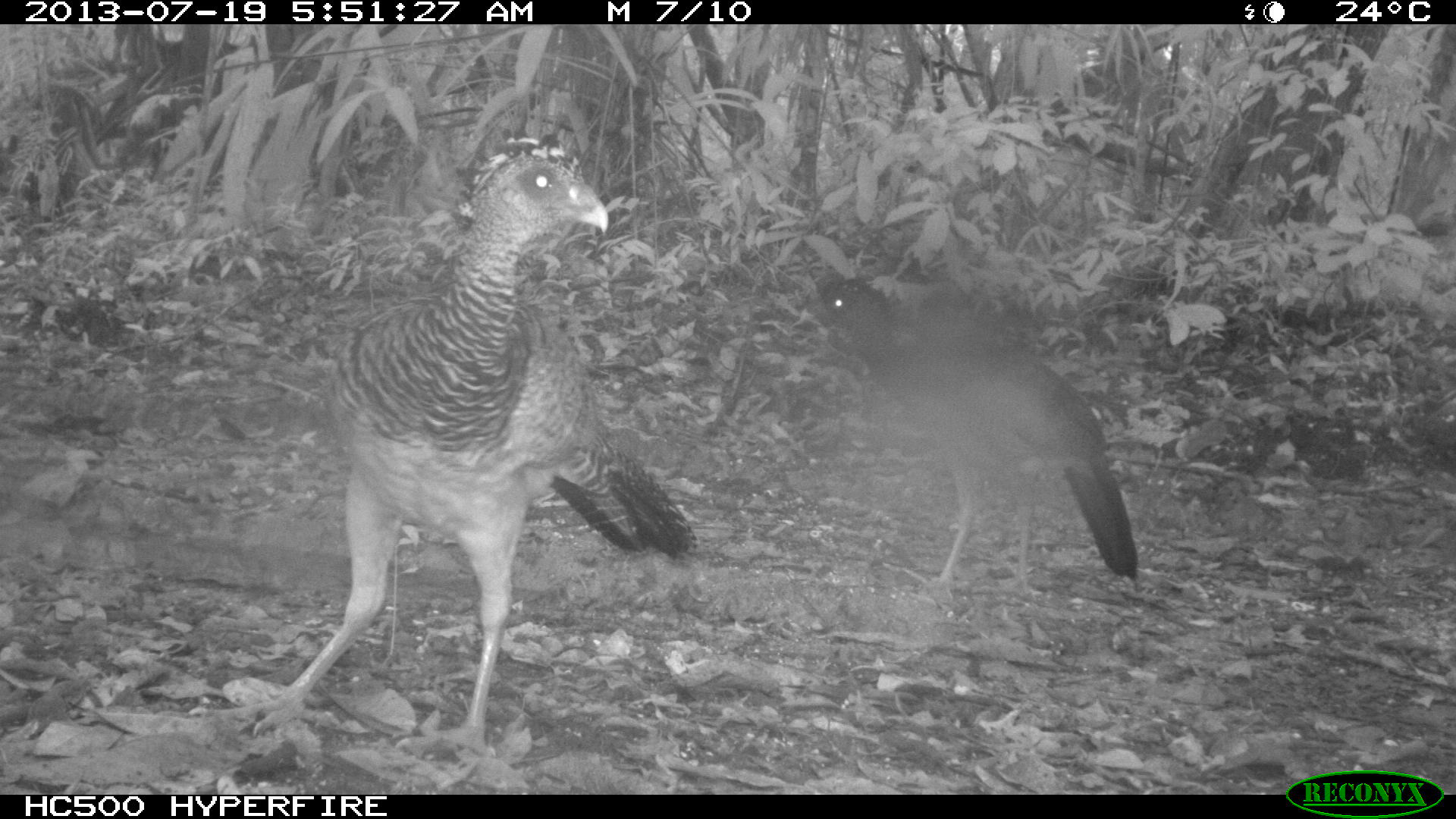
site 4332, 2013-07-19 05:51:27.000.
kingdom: Animalia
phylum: Chordata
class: Aves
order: Galliformes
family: Cracidae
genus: Crax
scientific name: Crax rubra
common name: great curassow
Crax rubra (great curassow), count 2.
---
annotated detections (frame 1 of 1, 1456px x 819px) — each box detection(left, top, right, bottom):
crax rubra: detection(188, 126, 698, 763); detection(795, 277, 1142, 593)